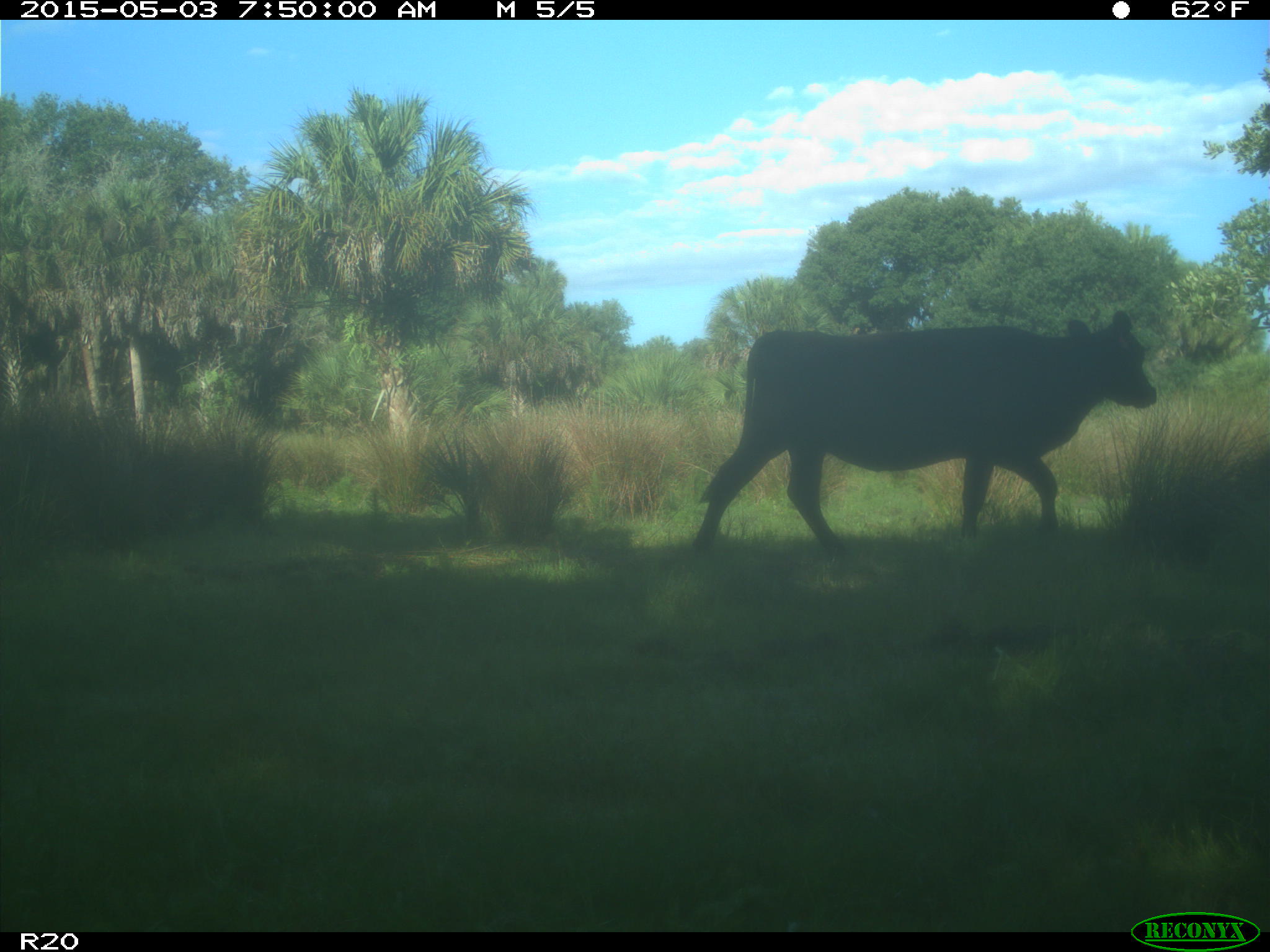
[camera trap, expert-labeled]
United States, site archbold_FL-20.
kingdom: Animalia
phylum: Chordata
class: Mammalia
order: Artiodactyla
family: Bovidae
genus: Bos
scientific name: Bos taurus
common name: domestic cow